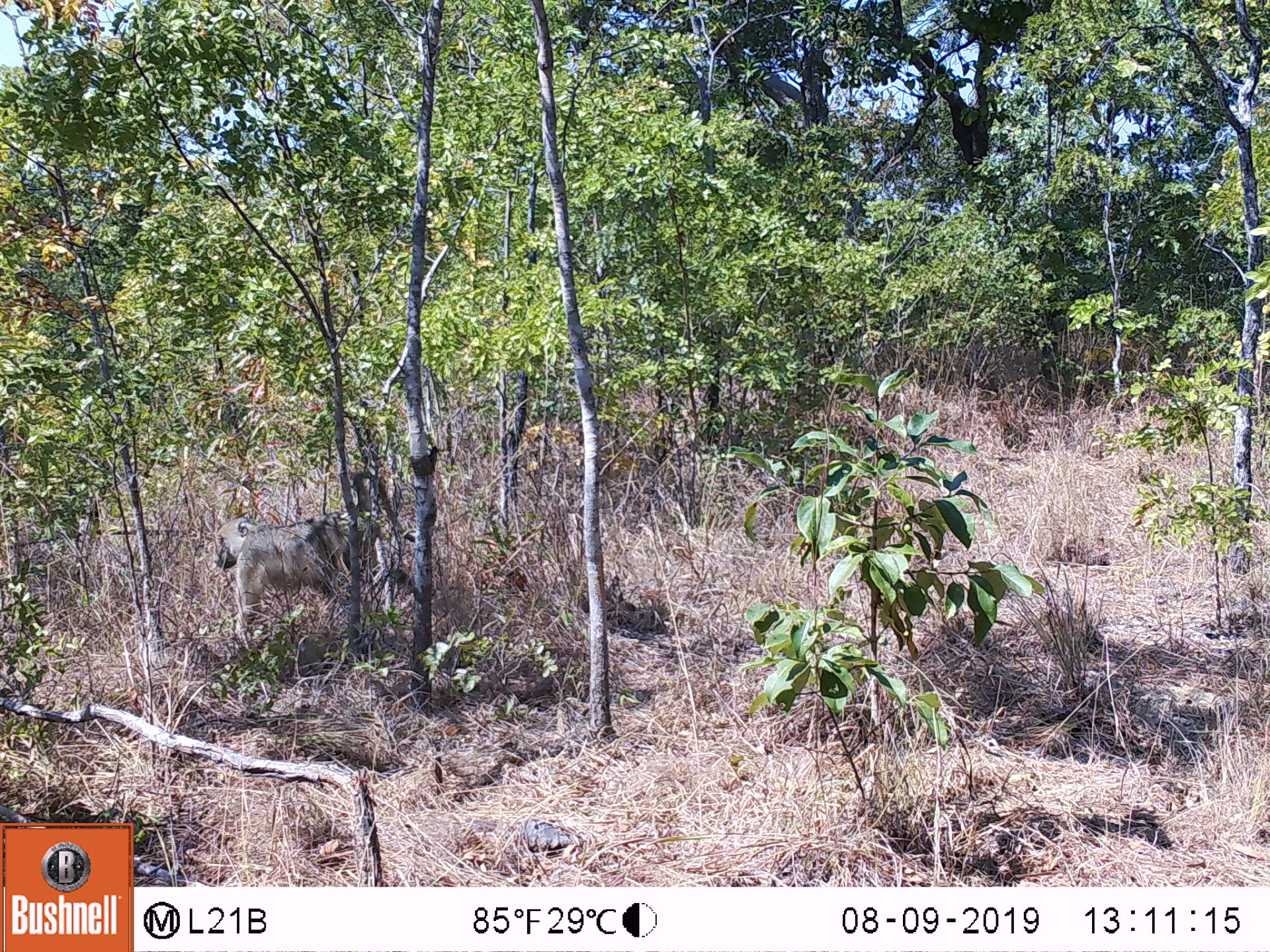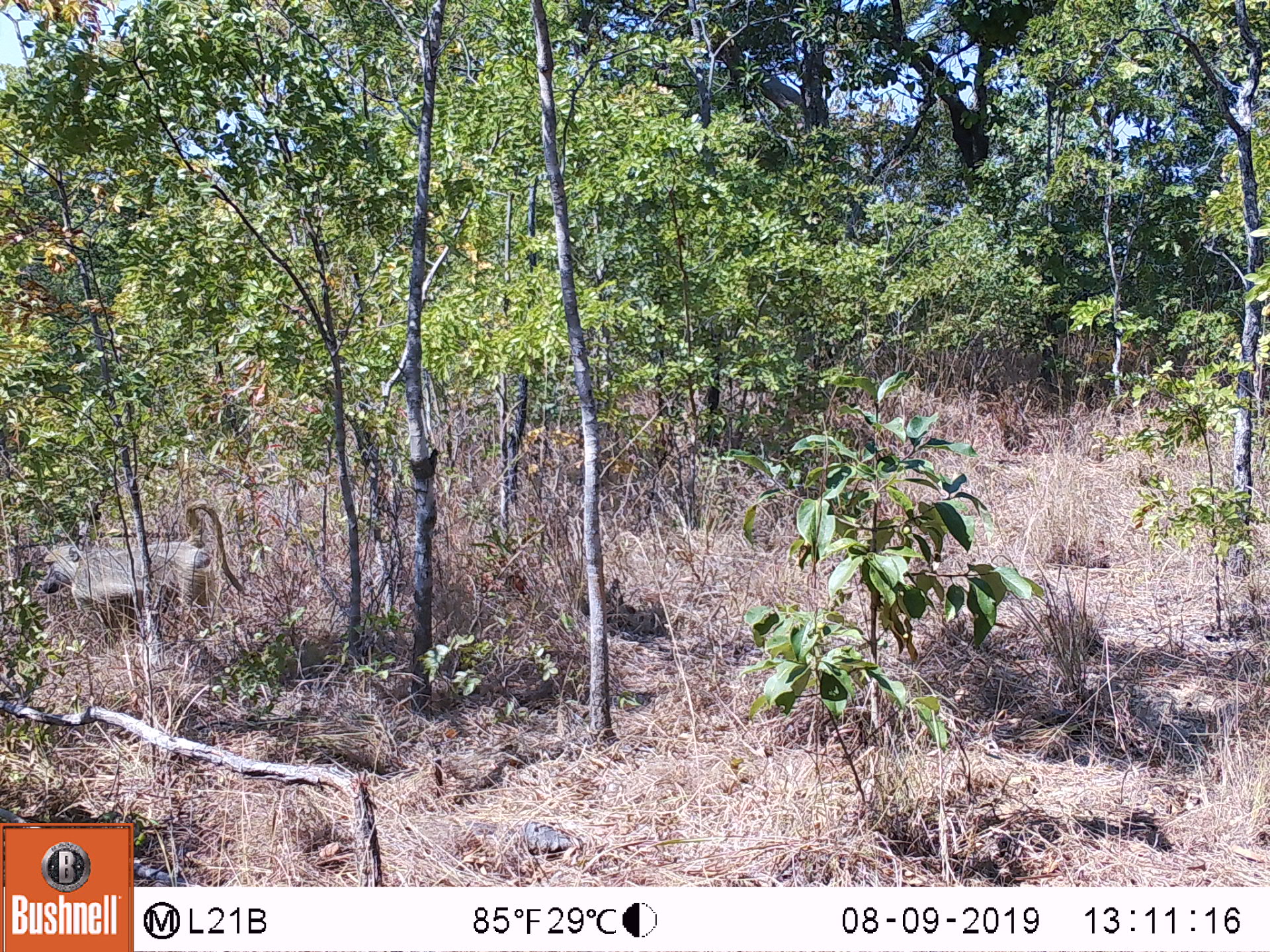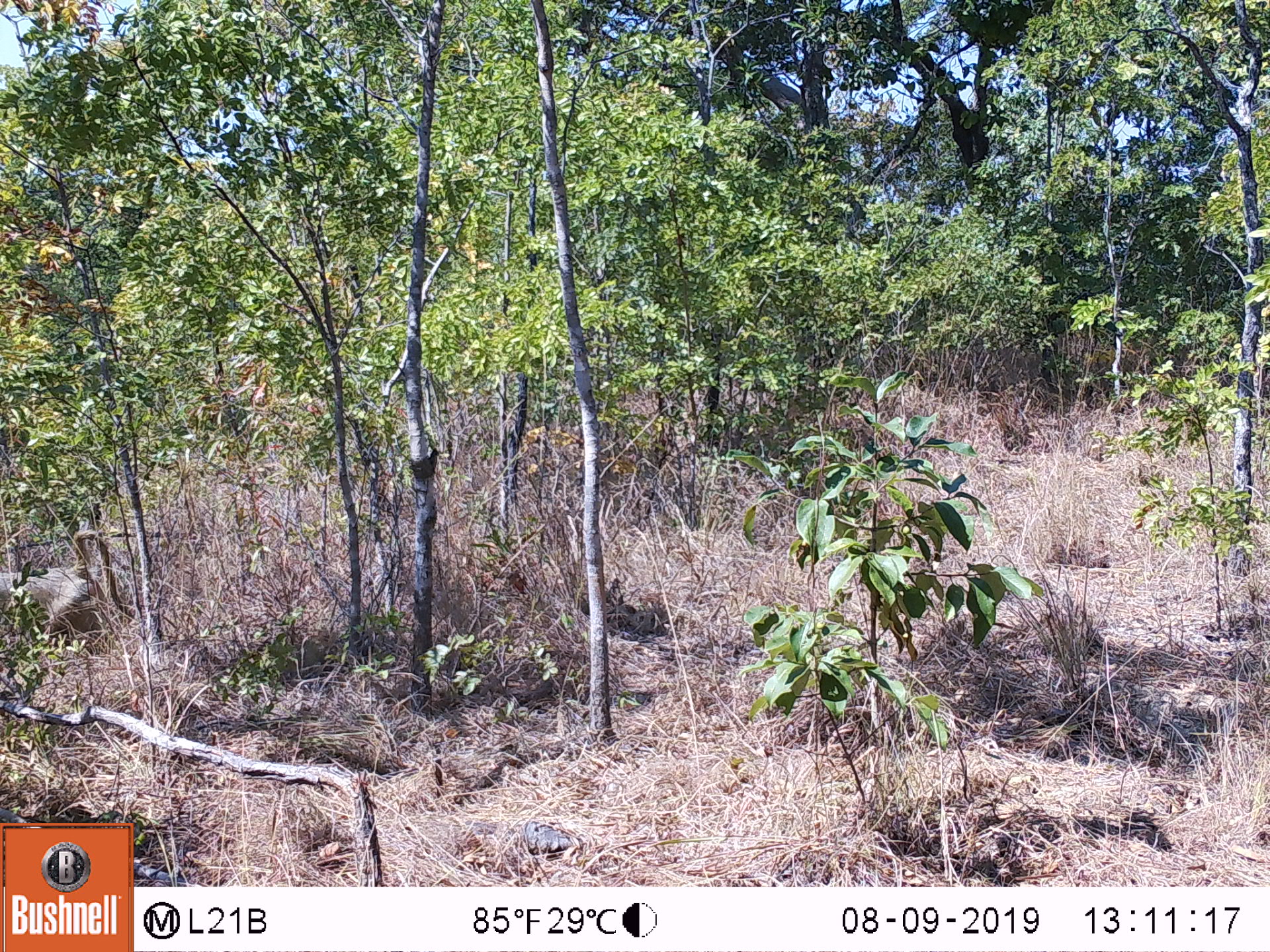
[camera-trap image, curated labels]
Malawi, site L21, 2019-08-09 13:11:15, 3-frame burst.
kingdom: Animalia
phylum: Chordata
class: Mammalia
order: Primates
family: Cercopithecidae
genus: Papio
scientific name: Papio cynocephalus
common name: yellow baboon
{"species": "yellow baboon (Papio cynocephalus)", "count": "1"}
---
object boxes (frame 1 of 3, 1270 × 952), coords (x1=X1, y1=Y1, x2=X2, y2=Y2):
yellow baboon: (x1=207, y1=469, x2=411, y2=665)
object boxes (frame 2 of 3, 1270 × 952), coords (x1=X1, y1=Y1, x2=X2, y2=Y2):
yellow baboon: (x1=37, y1=493, x2=243, y2=653)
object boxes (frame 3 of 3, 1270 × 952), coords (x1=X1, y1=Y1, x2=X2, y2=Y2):
yellow baboon: (x1=5, y1=523, x2=131, y2=644)